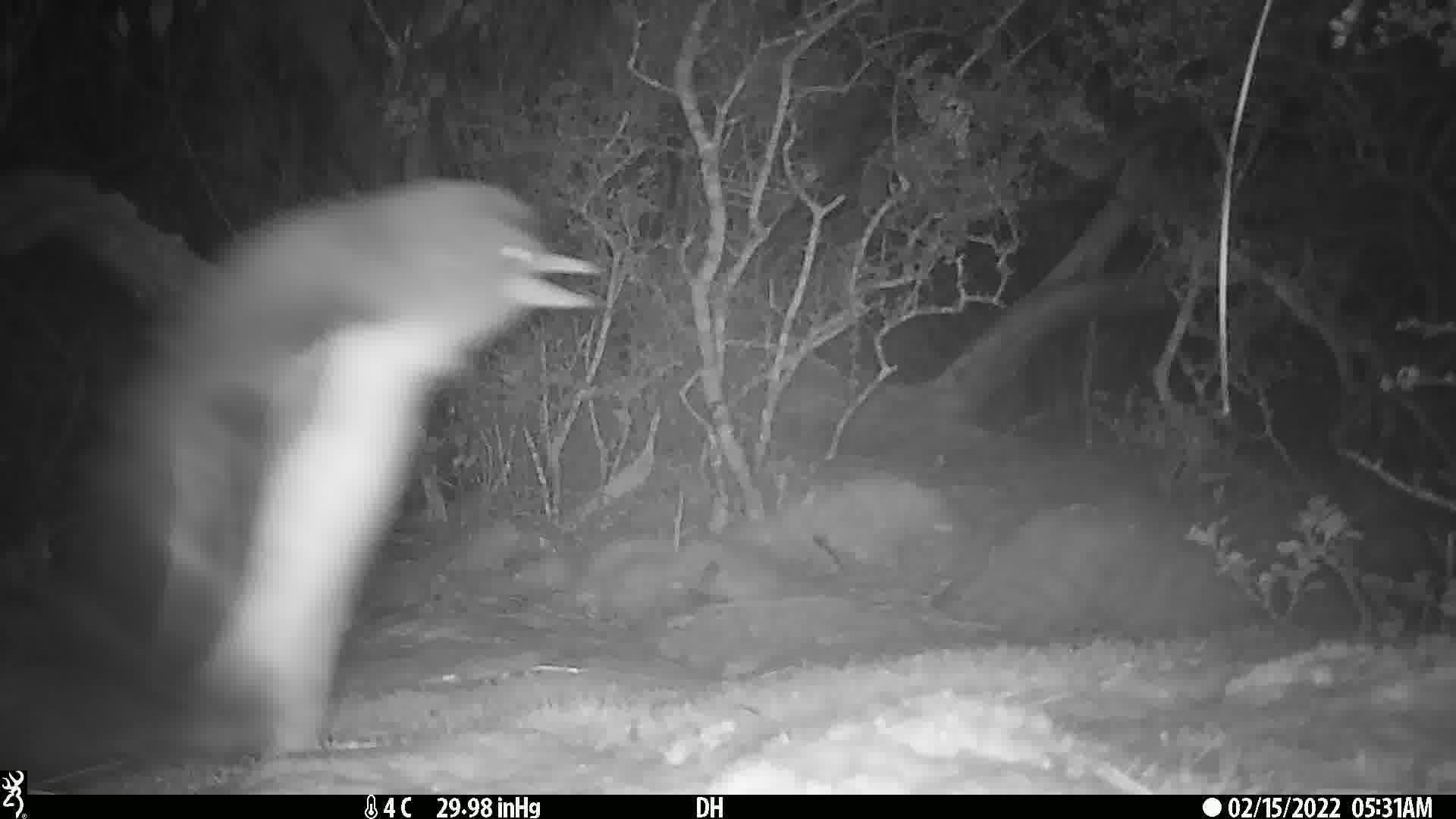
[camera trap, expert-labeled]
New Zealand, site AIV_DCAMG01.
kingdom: Animalia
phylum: Chordata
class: Aves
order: Sphenisciformes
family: Spheniscidae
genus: Megadyptes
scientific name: Megadyptes antipodes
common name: yellow-eyed penguin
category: yellow eyed penguin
Yellow eyed penguin (yellow-eyed penguin) (Megadyptes antipodes).